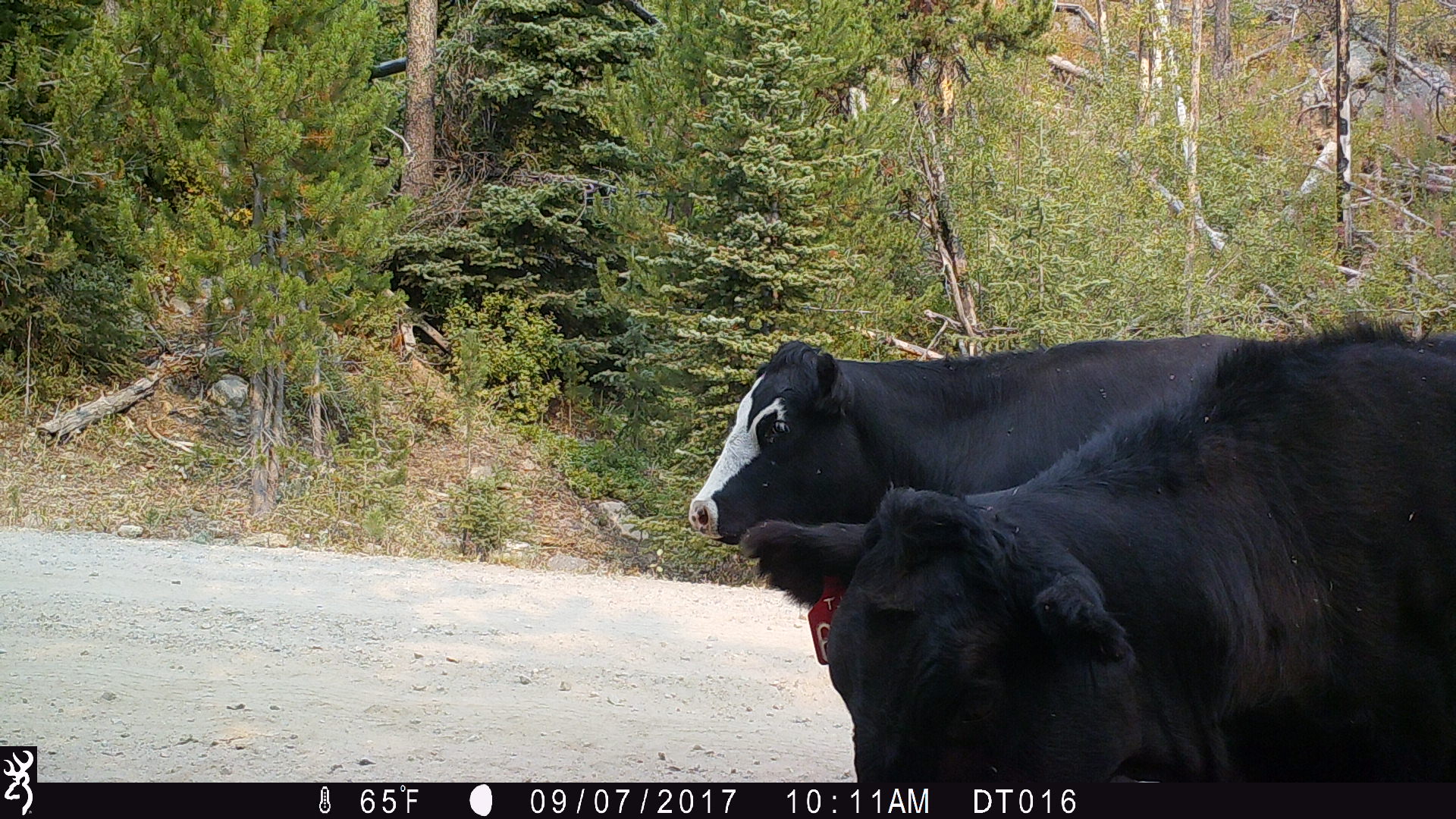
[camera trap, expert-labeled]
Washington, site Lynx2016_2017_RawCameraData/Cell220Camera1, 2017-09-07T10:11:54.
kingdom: Animalia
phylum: Chordata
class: Mammalia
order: Artiodactyla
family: Bovidae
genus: Bos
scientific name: Bos taurus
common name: domestic cattle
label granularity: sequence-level